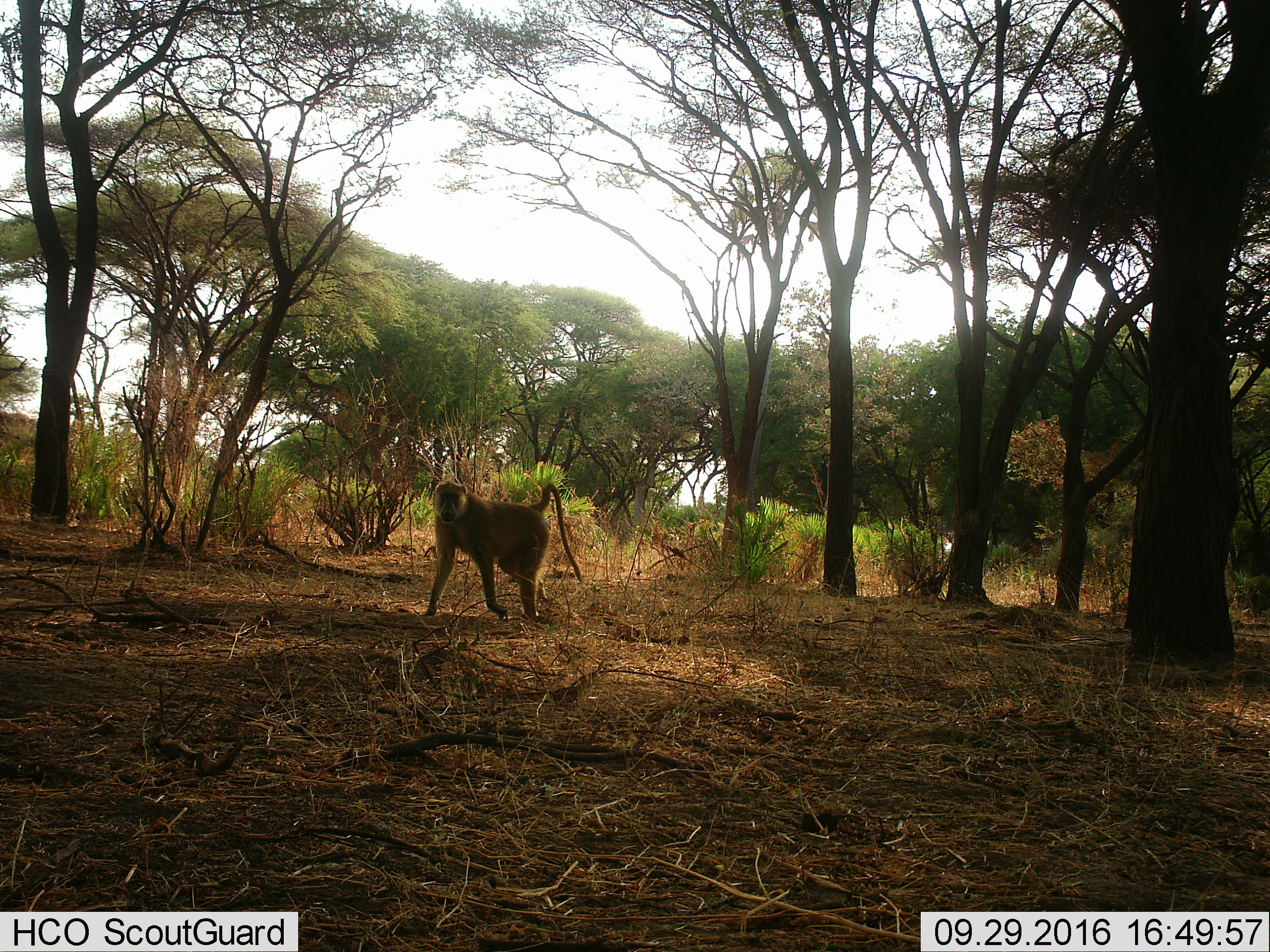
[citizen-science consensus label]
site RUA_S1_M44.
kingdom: Animalia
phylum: Chordata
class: Mammalia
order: Primates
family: Cercopithecidae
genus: Papio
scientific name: Papio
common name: baboon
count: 1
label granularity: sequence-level